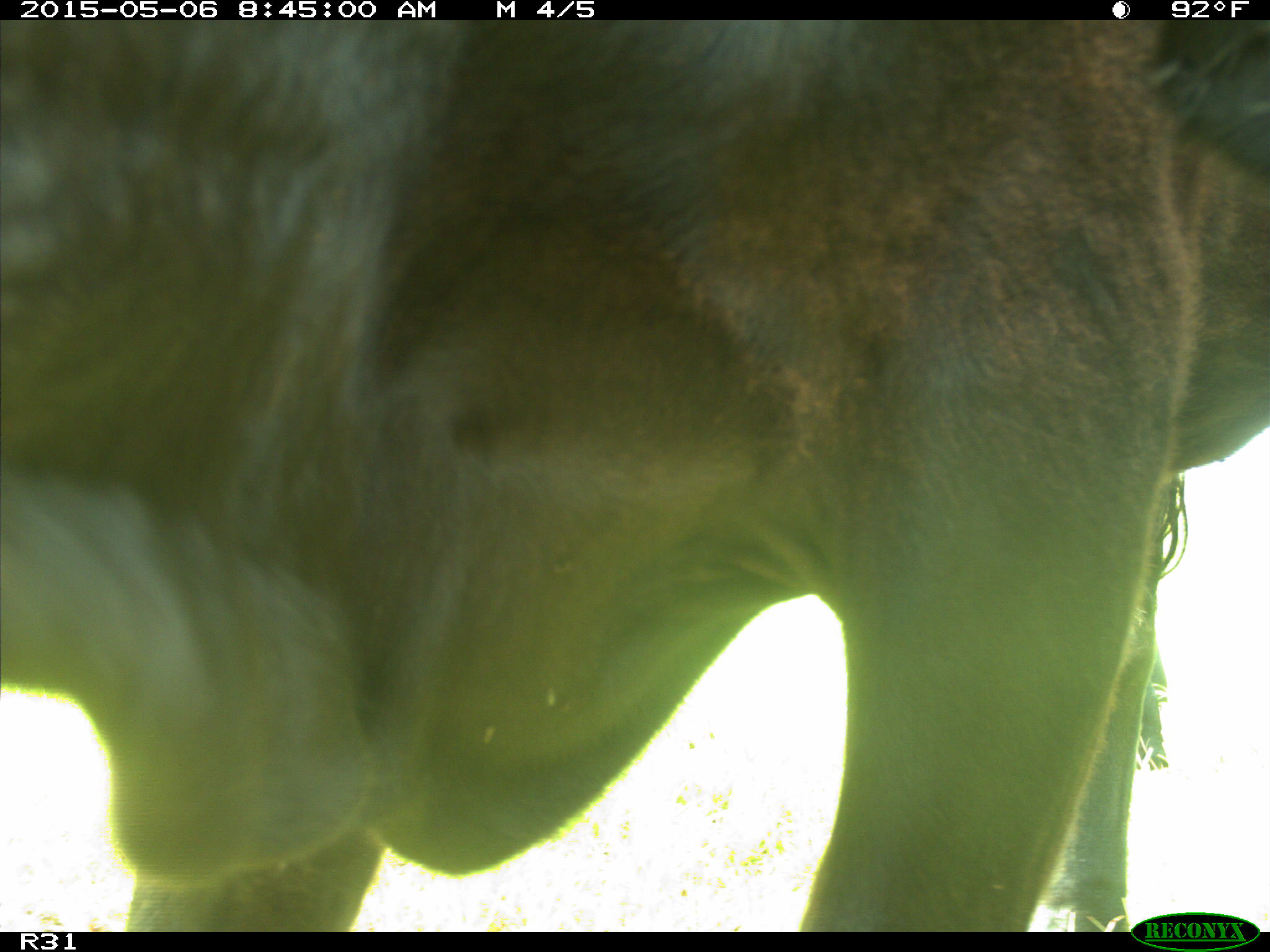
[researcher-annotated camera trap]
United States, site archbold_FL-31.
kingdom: Animalia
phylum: Chordata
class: Mammalia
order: Artiodactyla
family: Bovidae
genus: Bos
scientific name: Bos taurus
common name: domestic cow